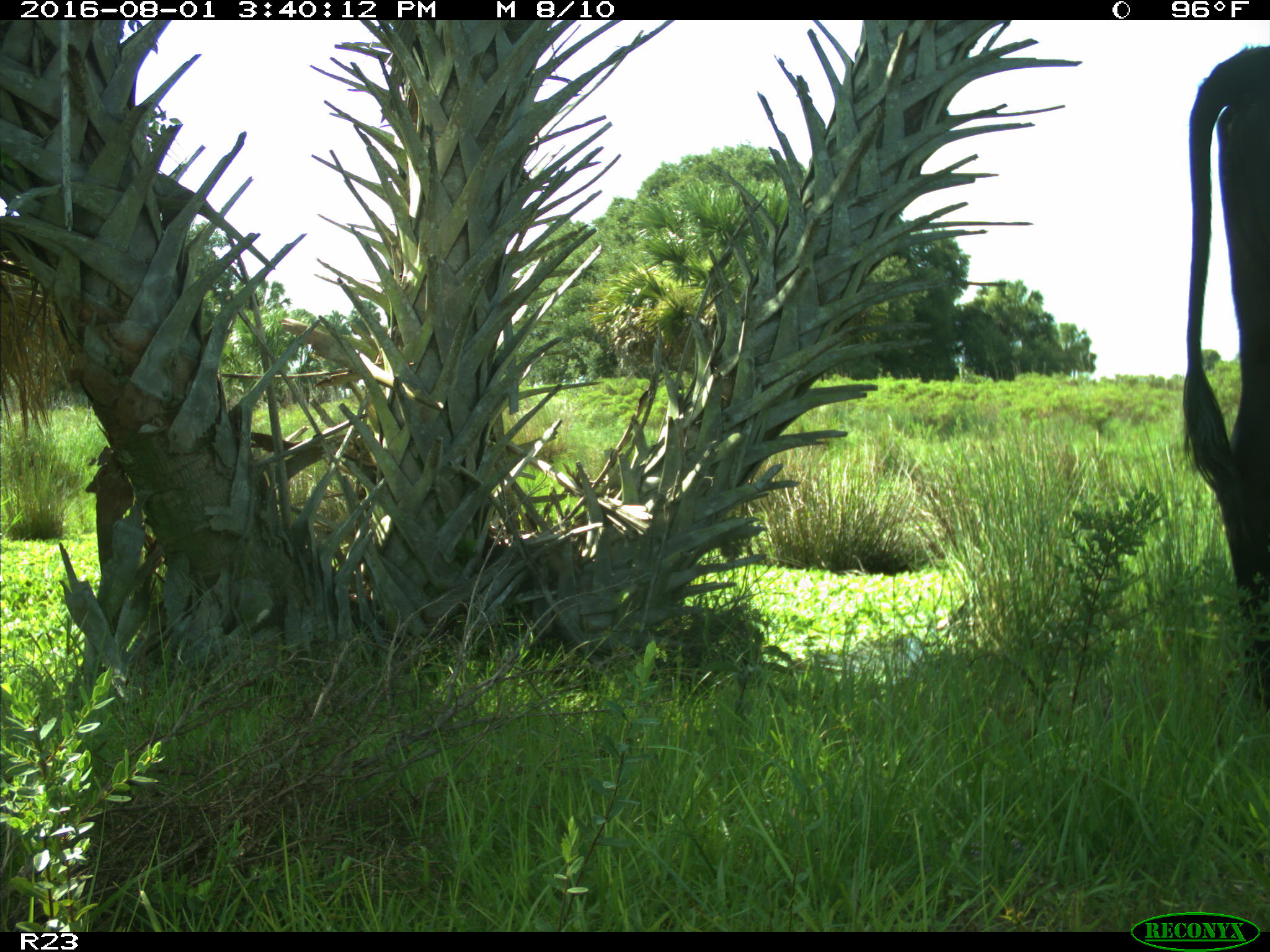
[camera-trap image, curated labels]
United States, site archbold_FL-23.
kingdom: Animalia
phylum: Chordata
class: Mammalia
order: Artiodactyla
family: Bovidae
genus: Bos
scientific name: Bos taurus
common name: domestic cow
Bos taurus (domestic cow).